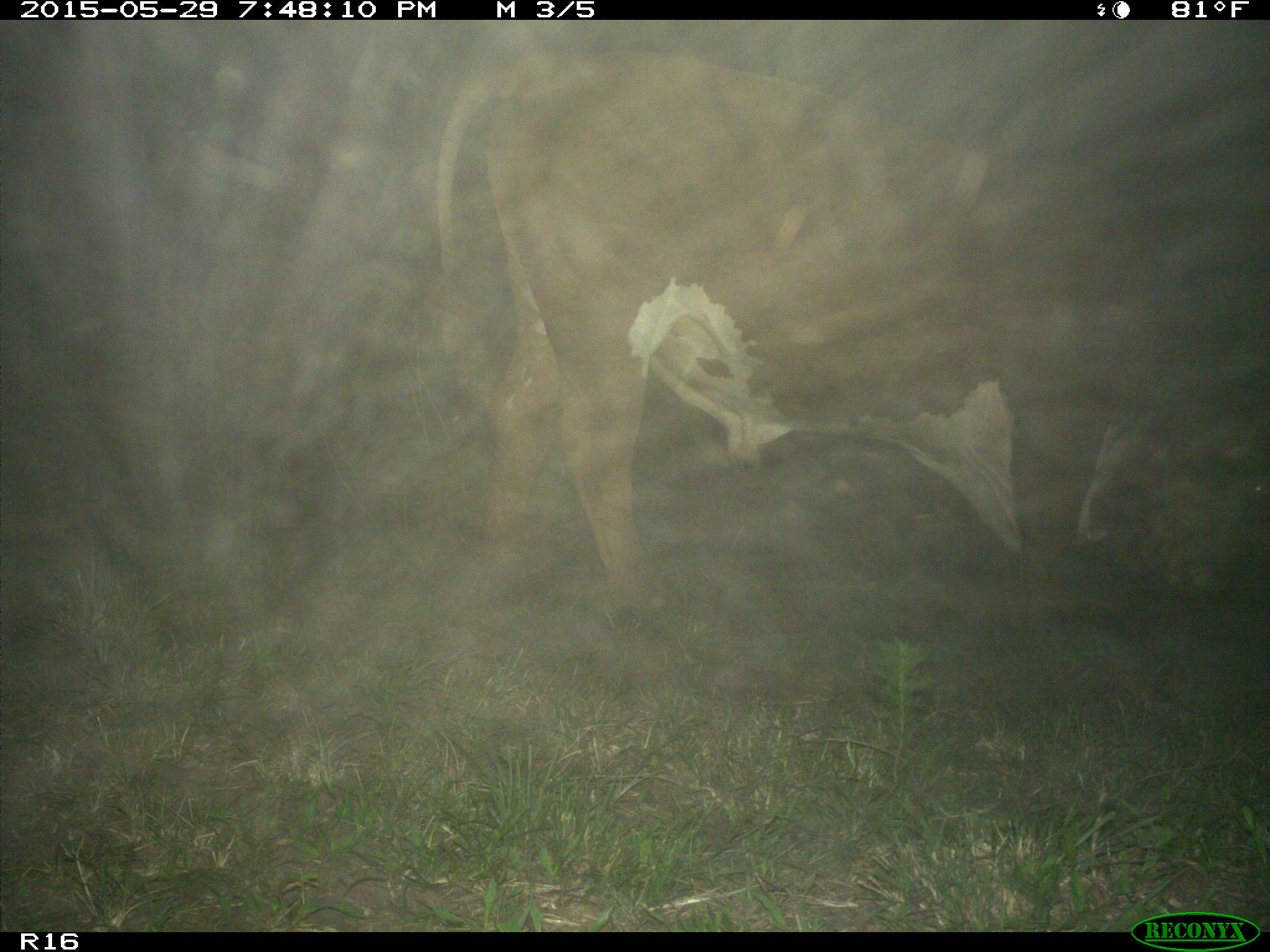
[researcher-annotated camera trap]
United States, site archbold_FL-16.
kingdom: Animalia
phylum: Chordata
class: Mammalia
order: Artiodactyla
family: Bovidae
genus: Bos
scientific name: Bos taurus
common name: domestic cow